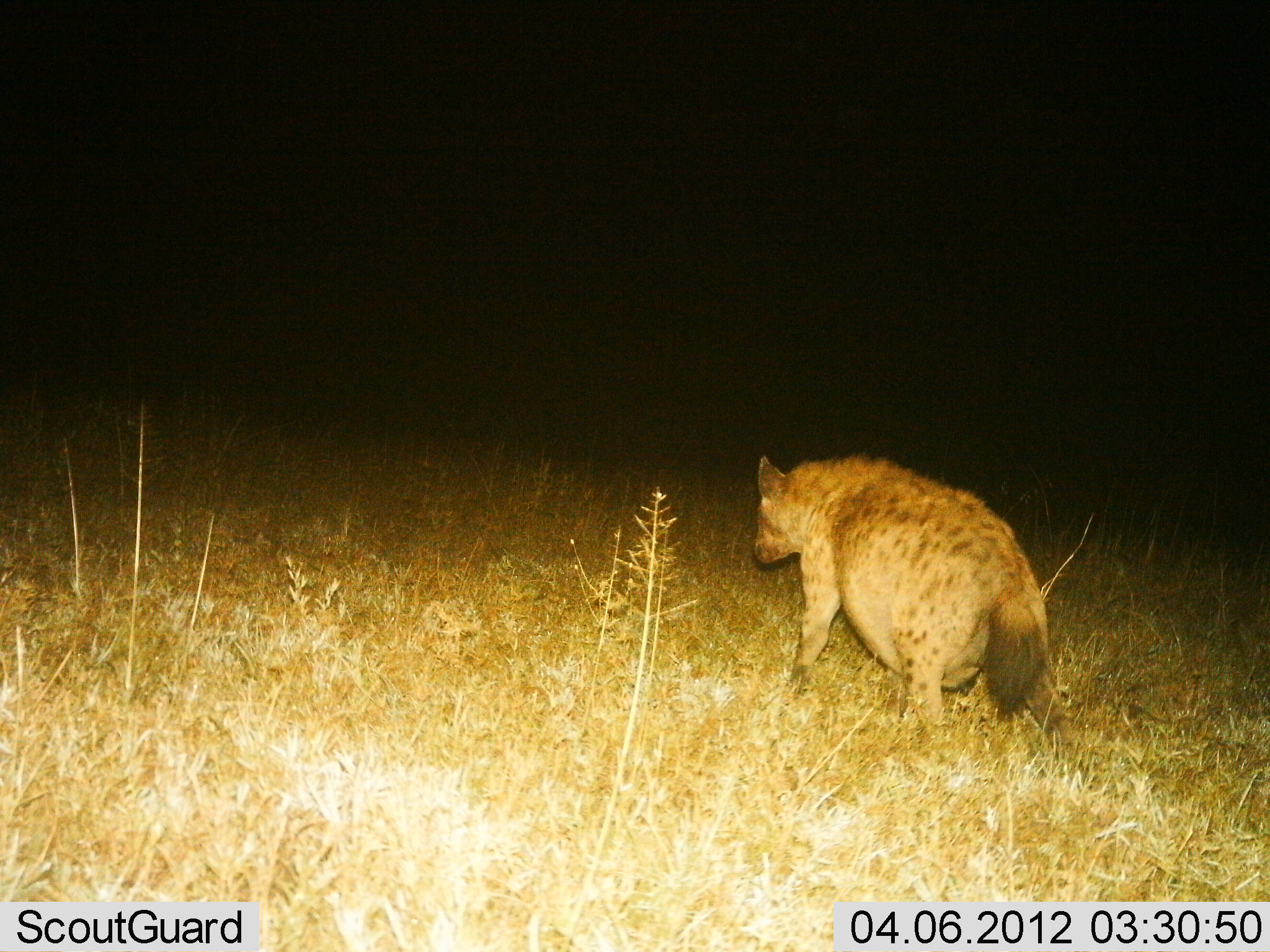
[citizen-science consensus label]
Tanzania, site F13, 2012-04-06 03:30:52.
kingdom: Animalia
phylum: Chordata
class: Mammalia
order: Carnivora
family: Hyaenidae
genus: Crocuta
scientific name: Crocuta crocuta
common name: spotted hyena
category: hyenaspotted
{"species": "hyenaspotted (spotted hyena) (Crocuta crocuta)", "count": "1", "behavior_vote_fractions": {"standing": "9%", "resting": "0%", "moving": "91%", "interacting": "0%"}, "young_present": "0%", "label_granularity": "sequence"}